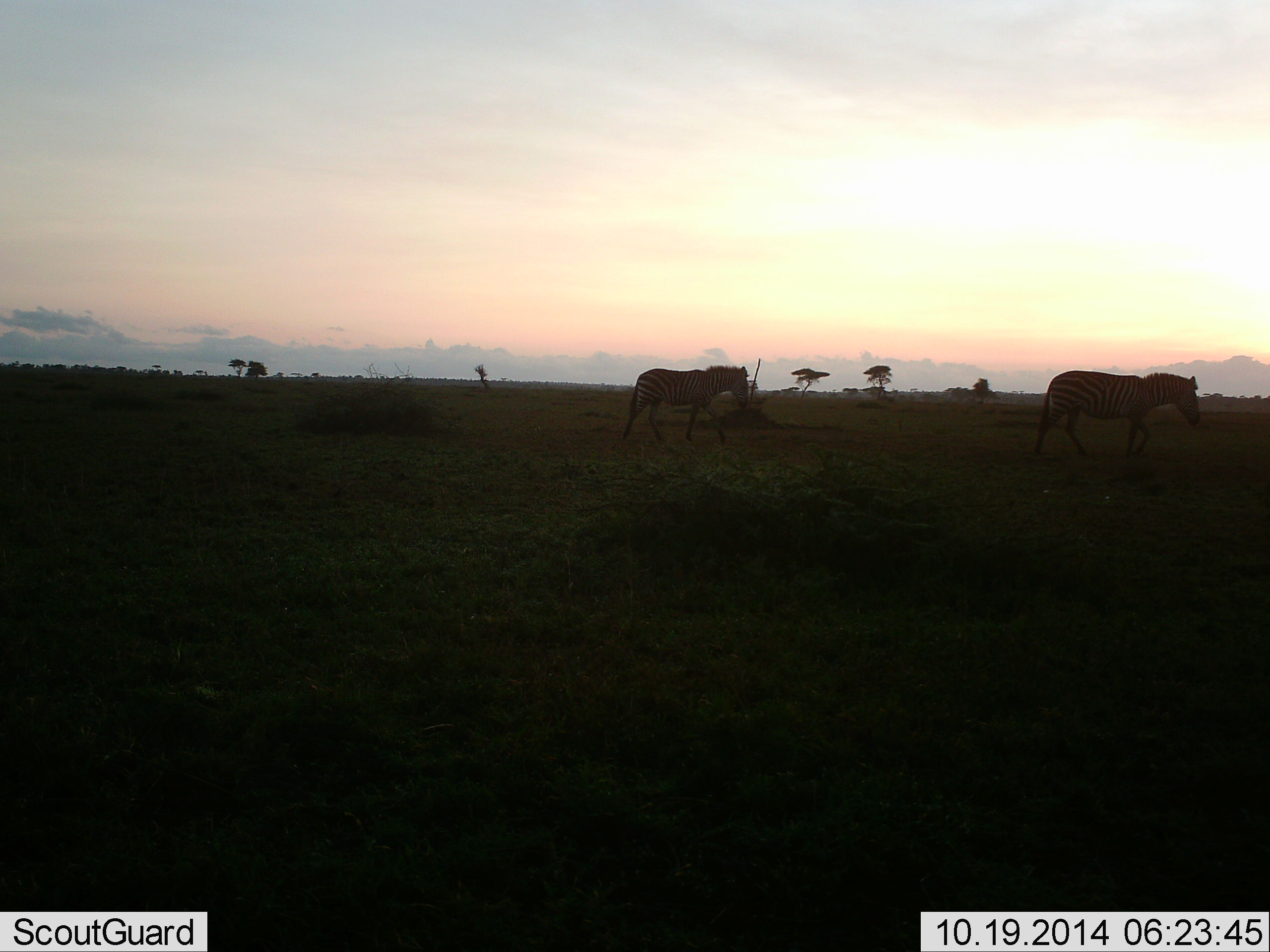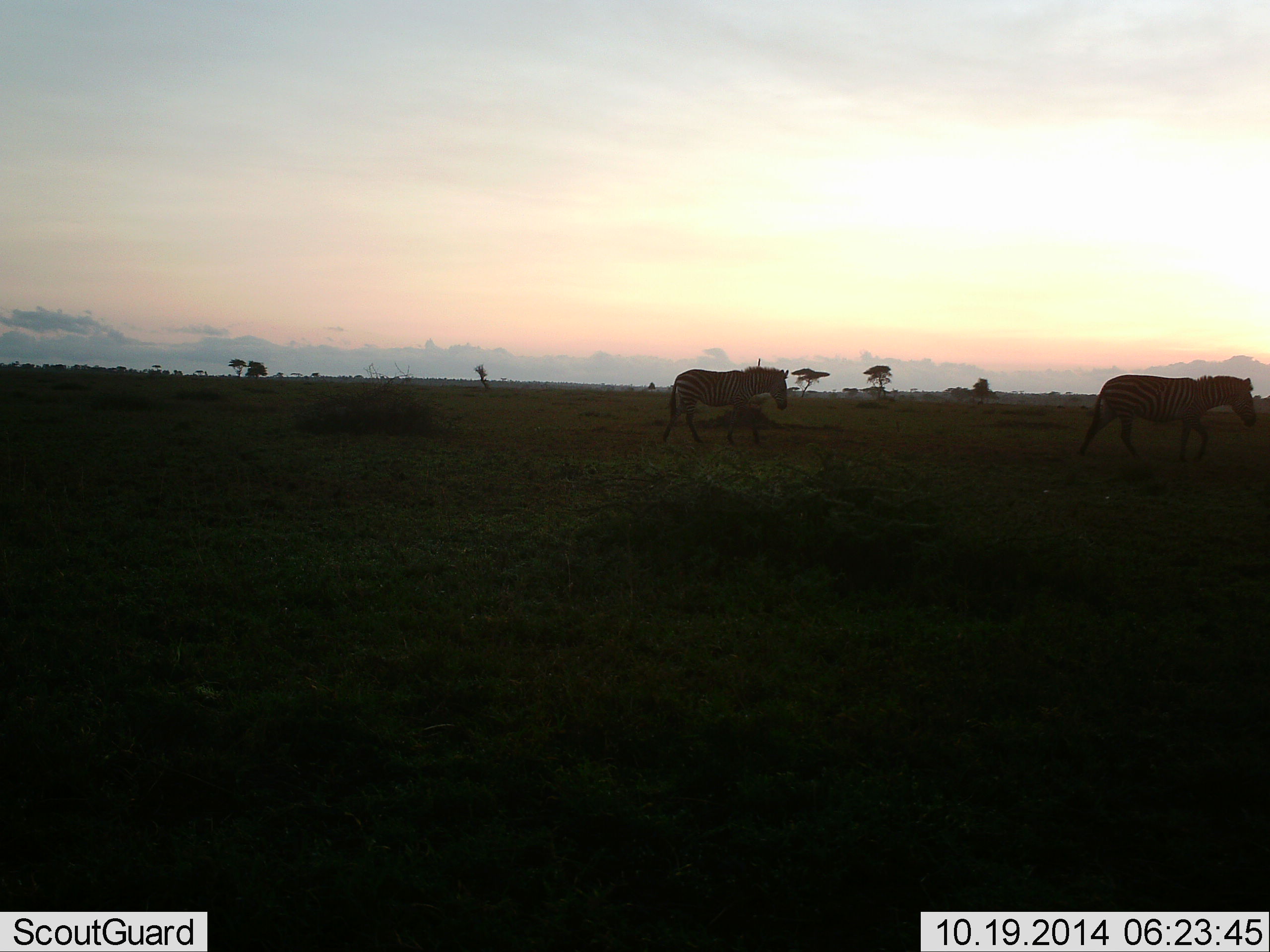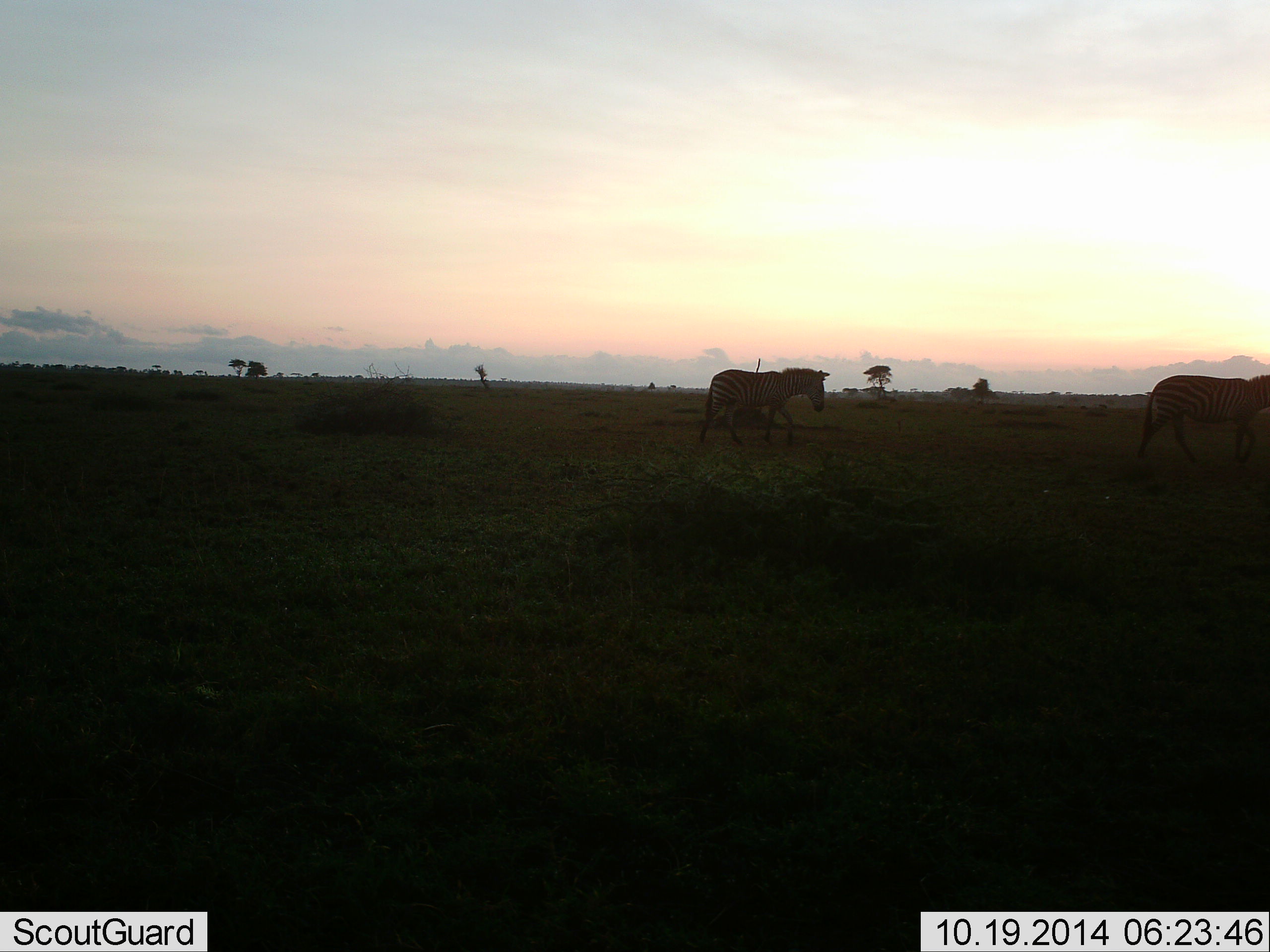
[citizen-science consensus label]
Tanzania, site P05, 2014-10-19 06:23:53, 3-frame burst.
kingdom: Animalia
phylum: Chordata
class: Mammalia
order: Perissodactyla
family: Equidae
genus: Equus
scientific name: Equus quagga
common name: plains zebra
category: zebra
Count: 2.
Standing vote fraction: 0%.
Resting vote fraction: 0%.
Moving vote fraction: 100%.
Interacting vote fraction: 0%.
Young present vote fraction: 0%.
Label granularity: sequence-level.